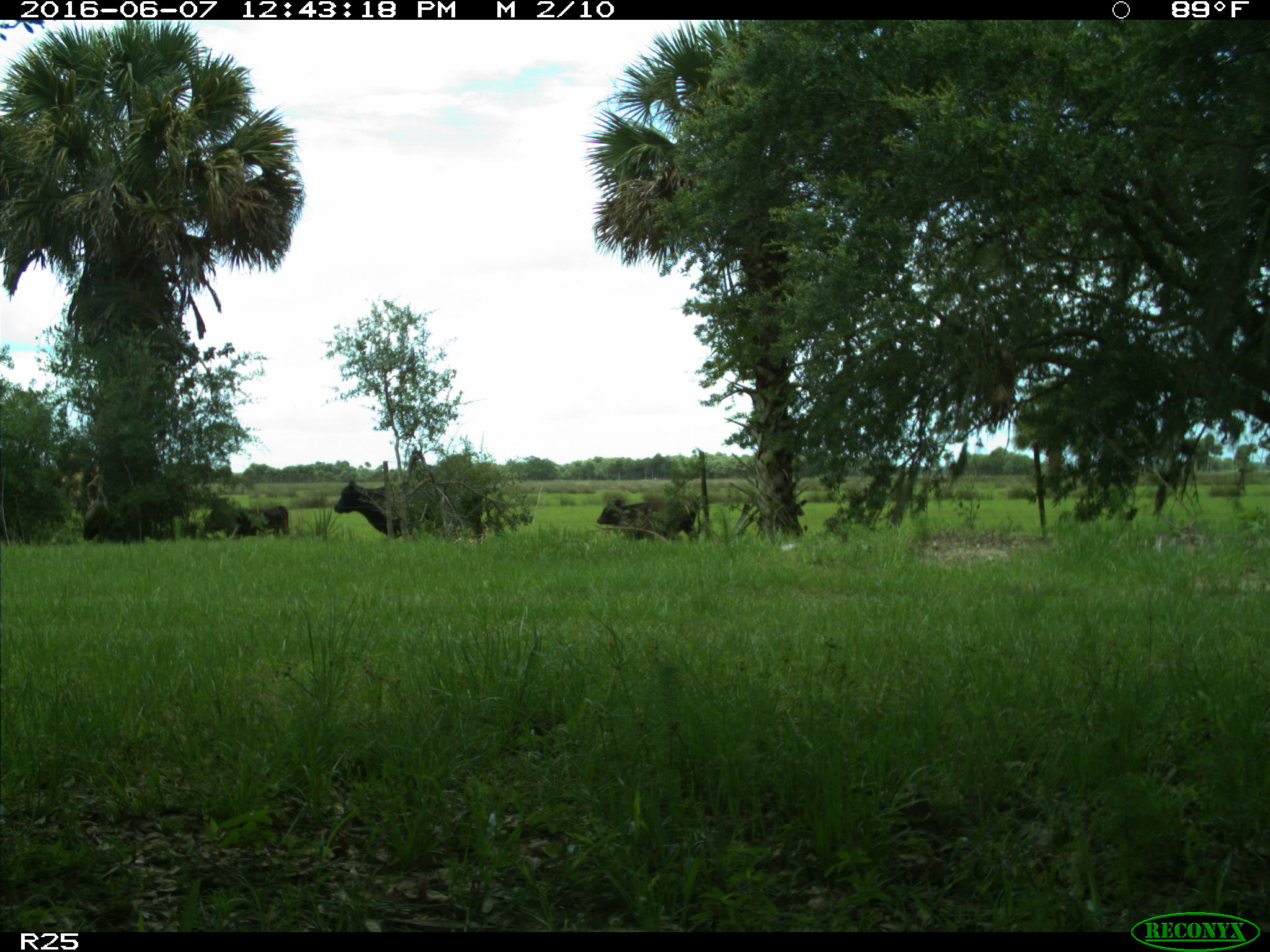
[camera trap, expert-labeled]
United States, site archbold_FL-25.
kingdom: Animalia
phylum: Chordata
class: Mammalia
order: Artiodactyla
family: Bovidae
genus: Bos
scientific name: Bos taurus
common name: domestic cow